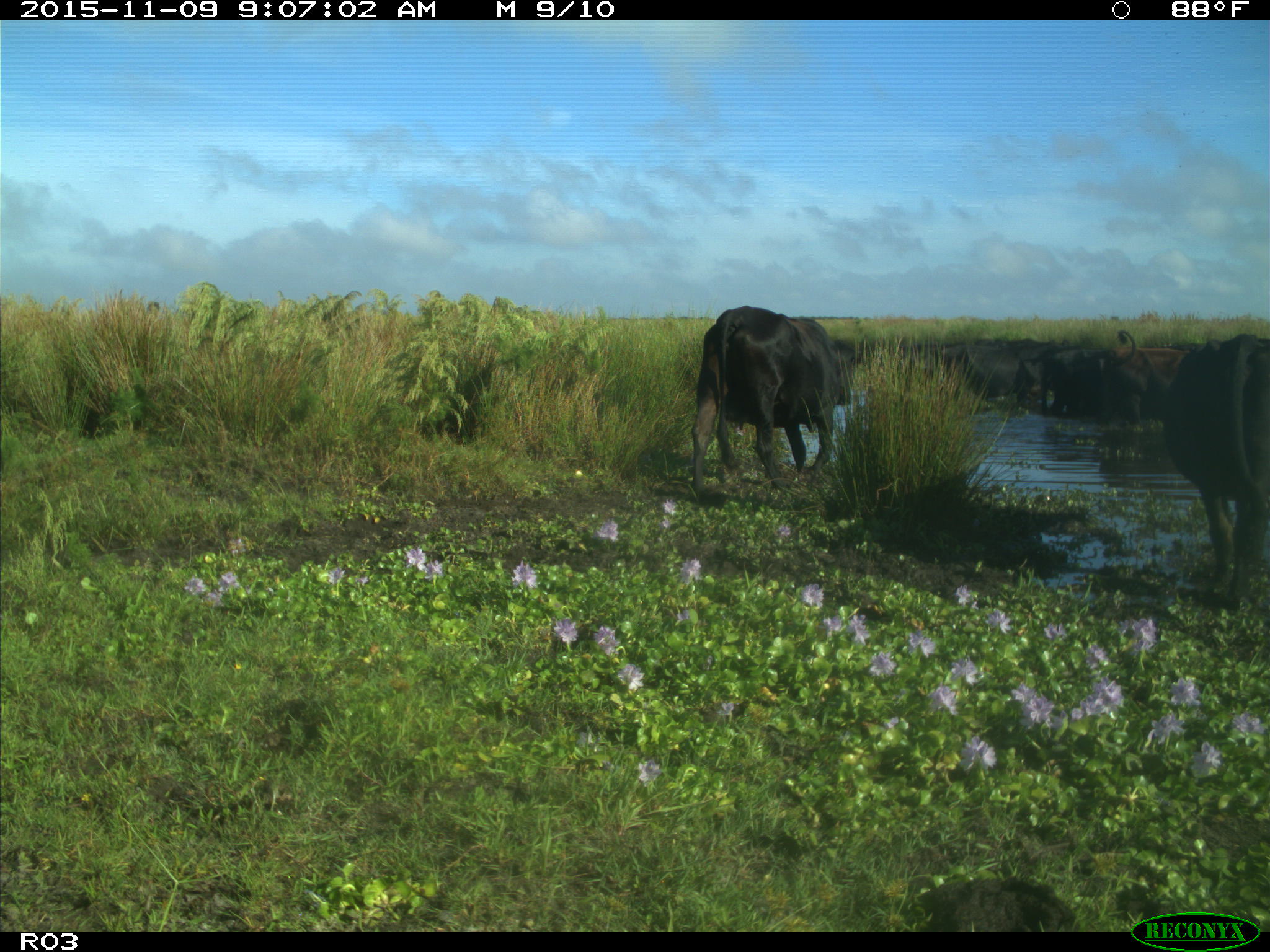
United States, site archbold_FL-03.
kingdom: Animalia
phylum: Chordata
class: Mammalia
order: Artiodactyla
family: Bovidae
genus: Bos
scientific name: Bos taurus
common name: domestic cow